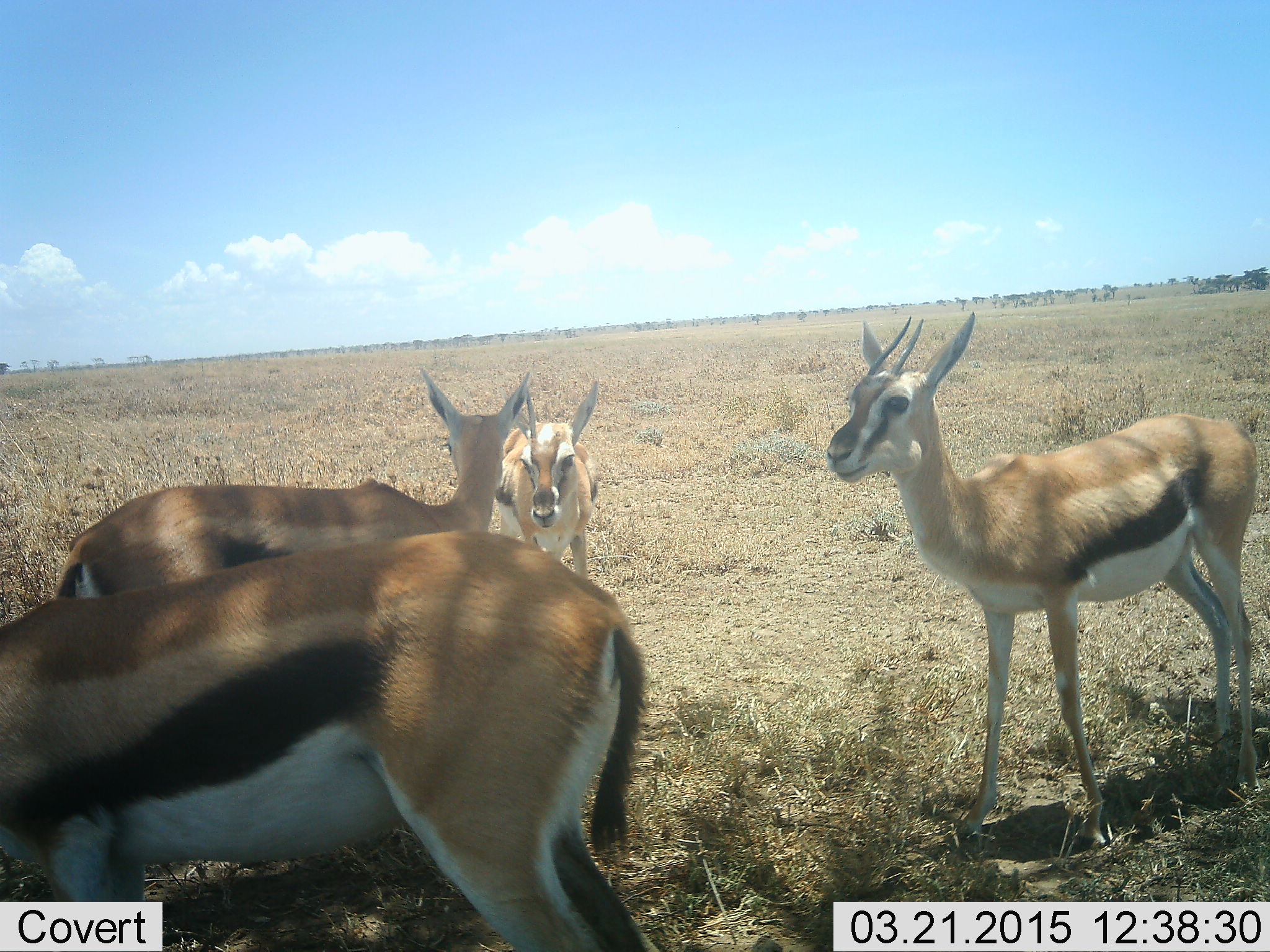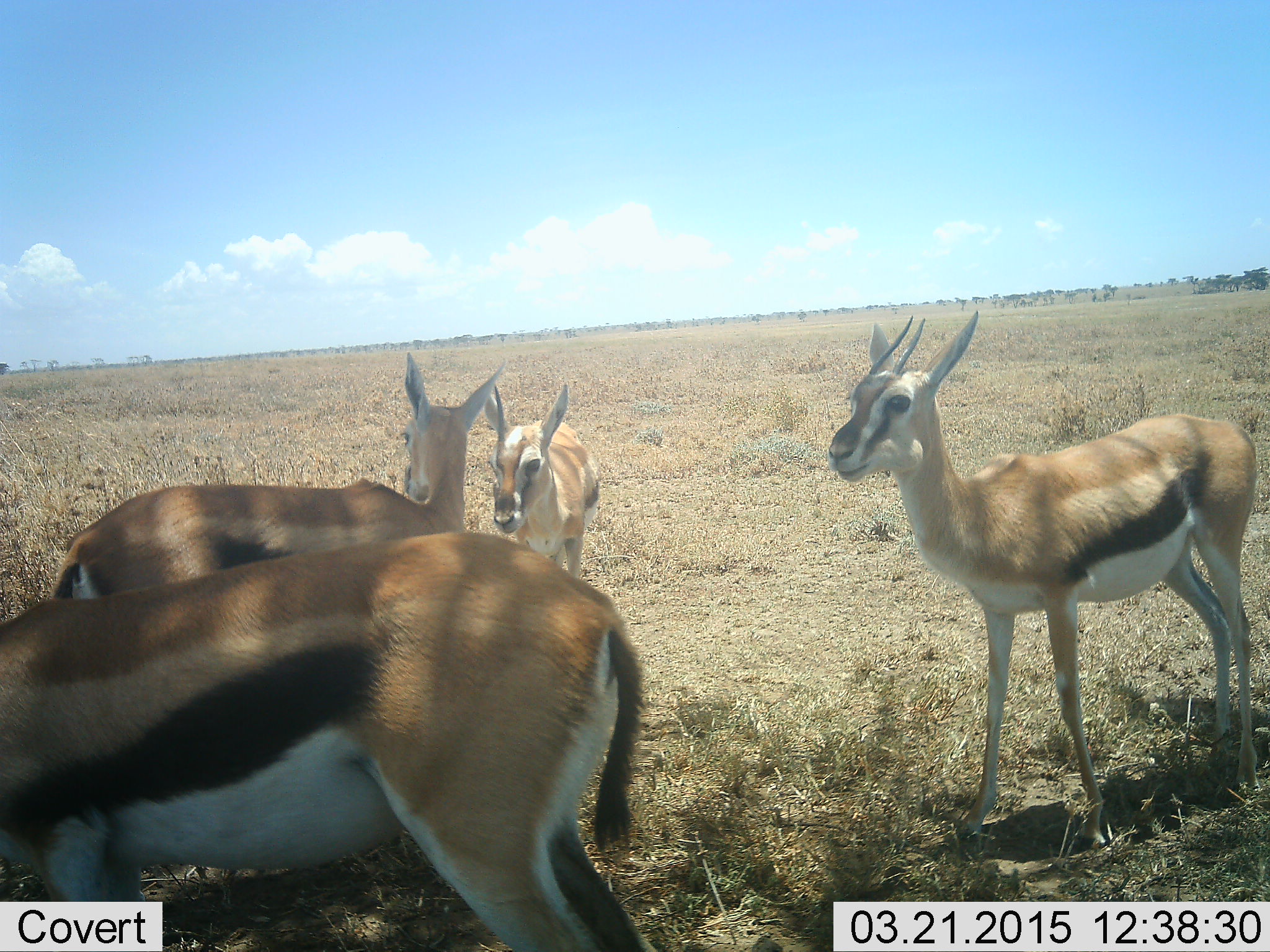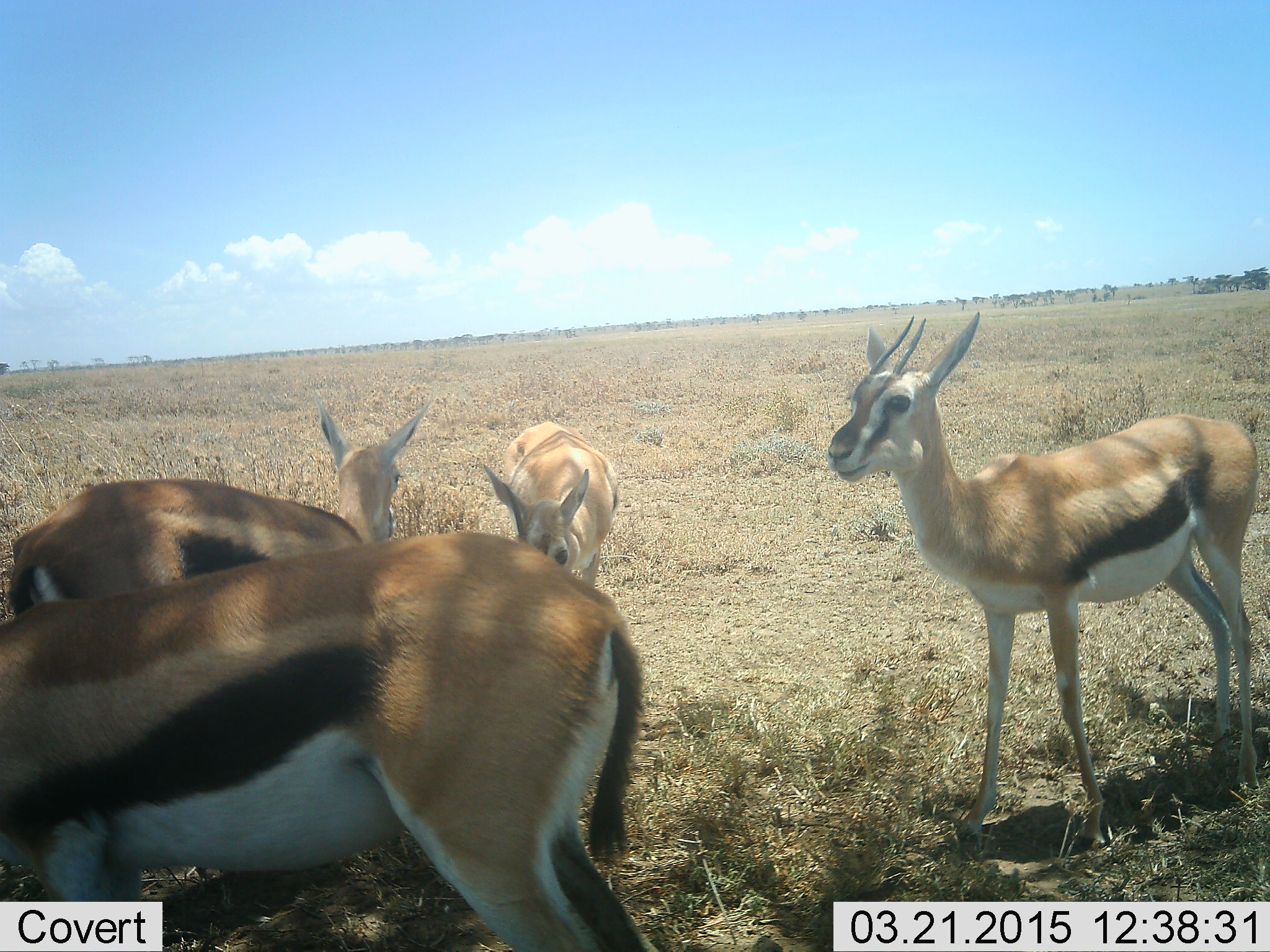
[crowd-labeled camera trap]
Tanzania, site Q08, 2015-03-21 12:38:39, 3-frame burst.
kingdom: Animalia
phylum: Chordata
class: Mammalia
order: Artiodactyla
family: Bovidae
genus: Eudorcas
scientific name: Eudorcas thomsonii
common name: thomson's gazelle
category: gazellethomsons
Gazellethomsons (thomson's gazelle) (Eudorcas thomsonii), count 4. Behavior (volunteer vote fractions): standing 90%, resting 0%, moving 10%, interacting 10%. Young present (vote fraction): 10%. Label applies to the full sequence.